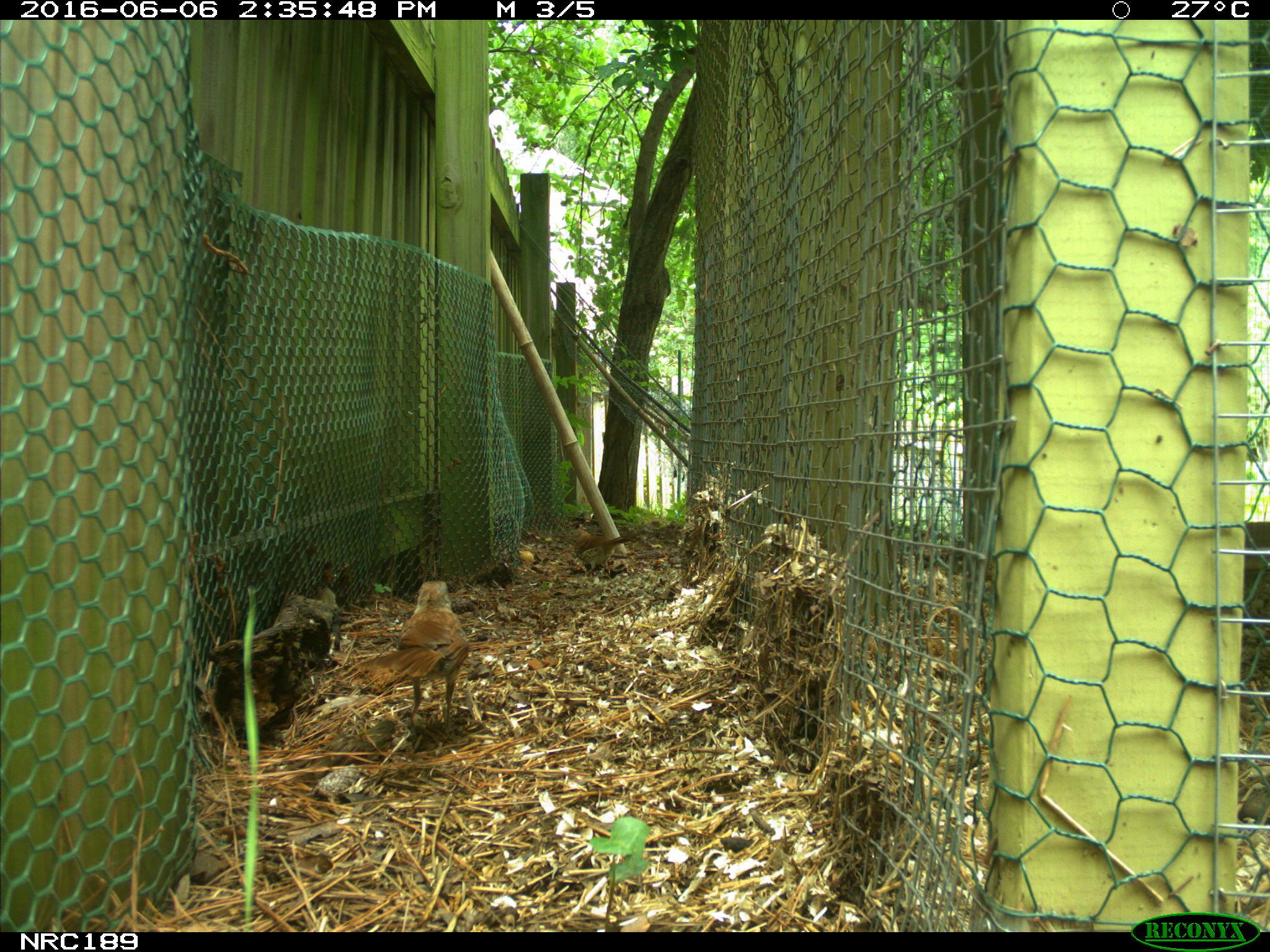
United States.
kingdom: Animalia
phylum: Chordata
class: Aves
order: Galliformes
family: Phasianidae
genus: Gallus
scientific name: Gallus gallus domesticus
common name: domestic chicken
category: Chicken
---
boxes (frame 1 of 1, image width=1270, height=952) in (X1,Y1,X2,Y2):
Chicken: (321,564,492,742)